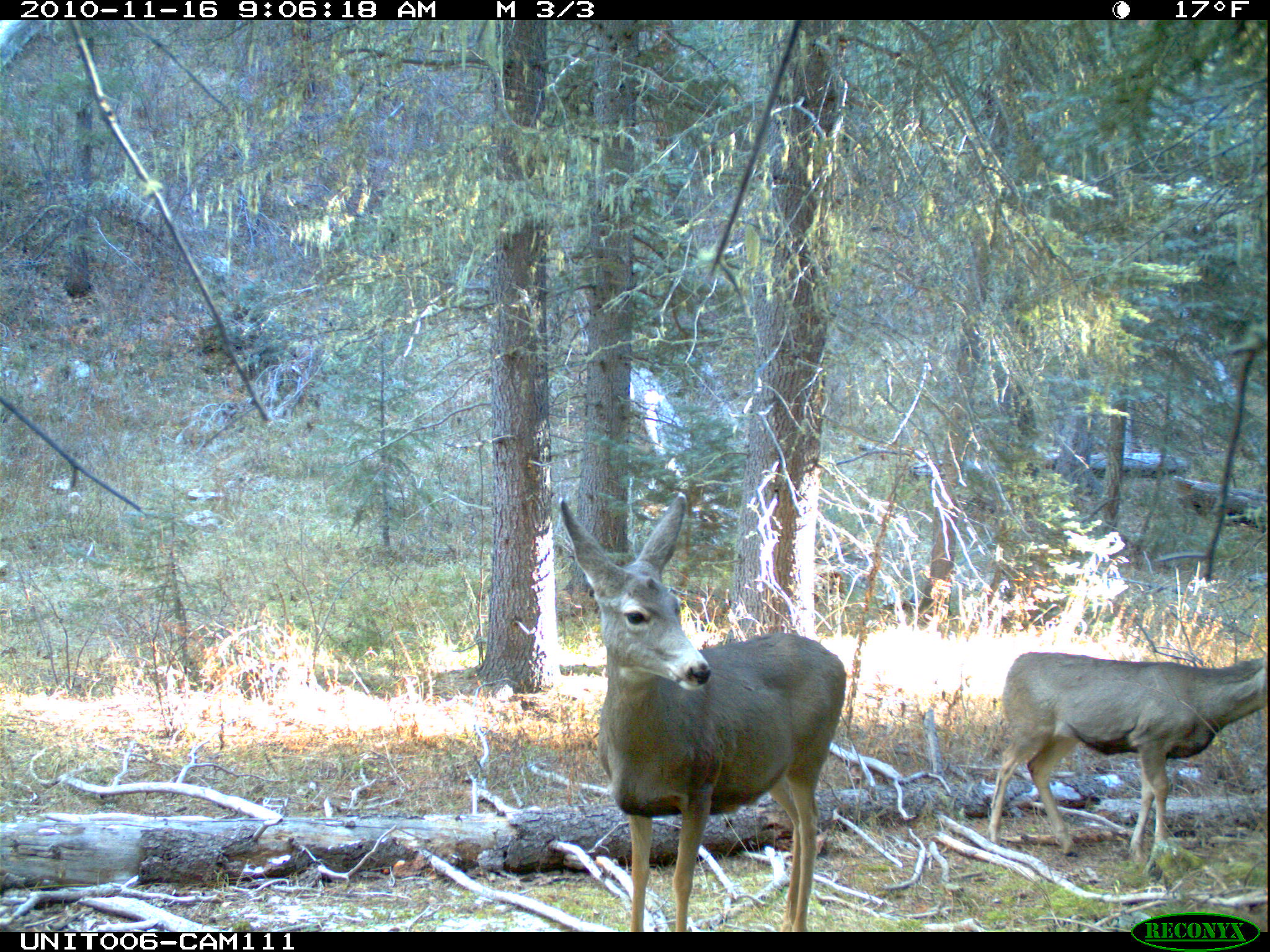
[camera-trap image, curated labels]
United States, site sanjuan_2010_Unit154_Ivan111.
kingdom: Animalia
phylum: Chordata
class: Mammalia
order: Artiodactyla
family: Cervidae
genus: Odocoileus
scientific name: Odocoileus hemionus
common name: mule deer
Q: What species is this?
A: Odocoileus hemionus (mule deer).